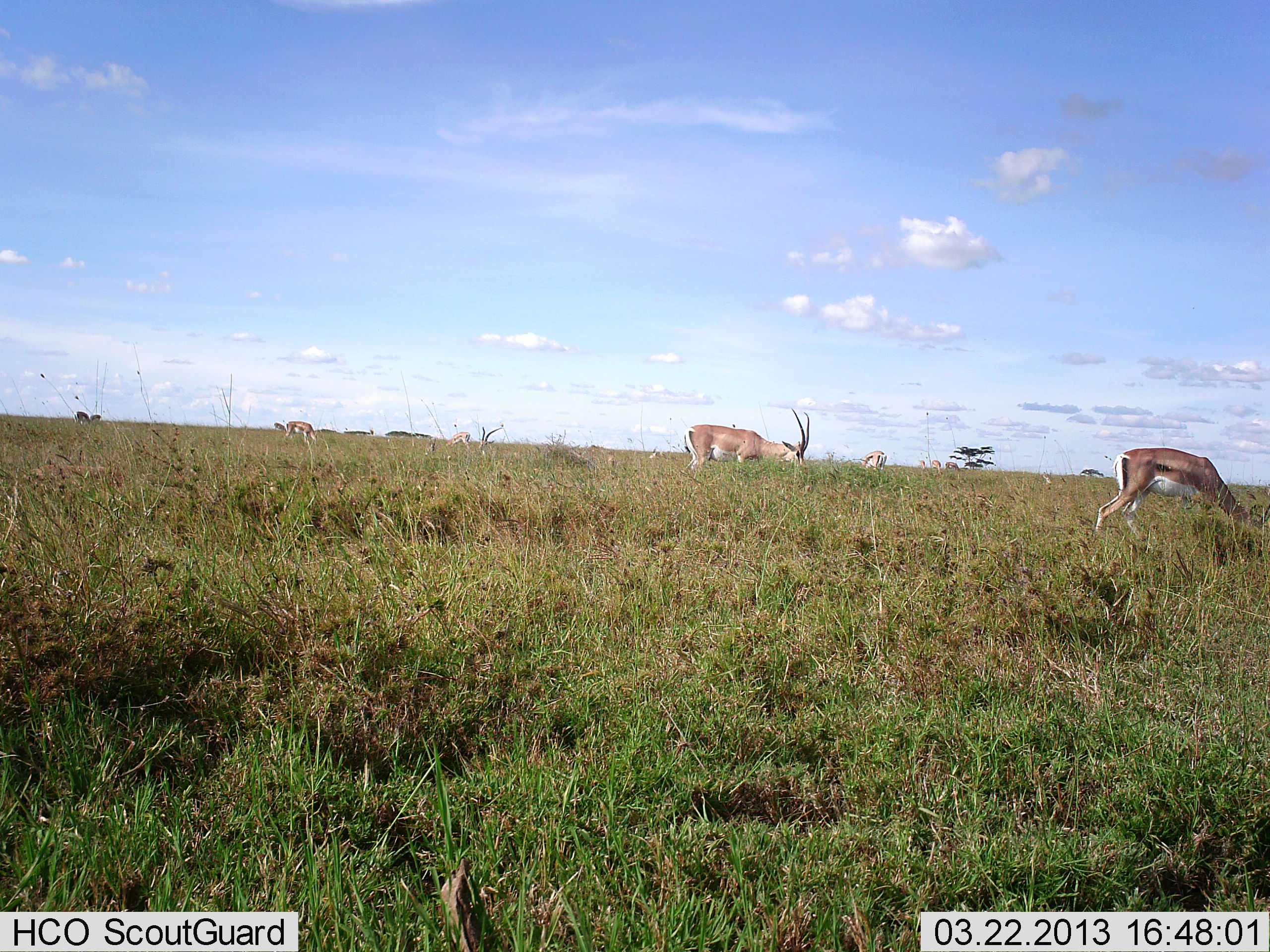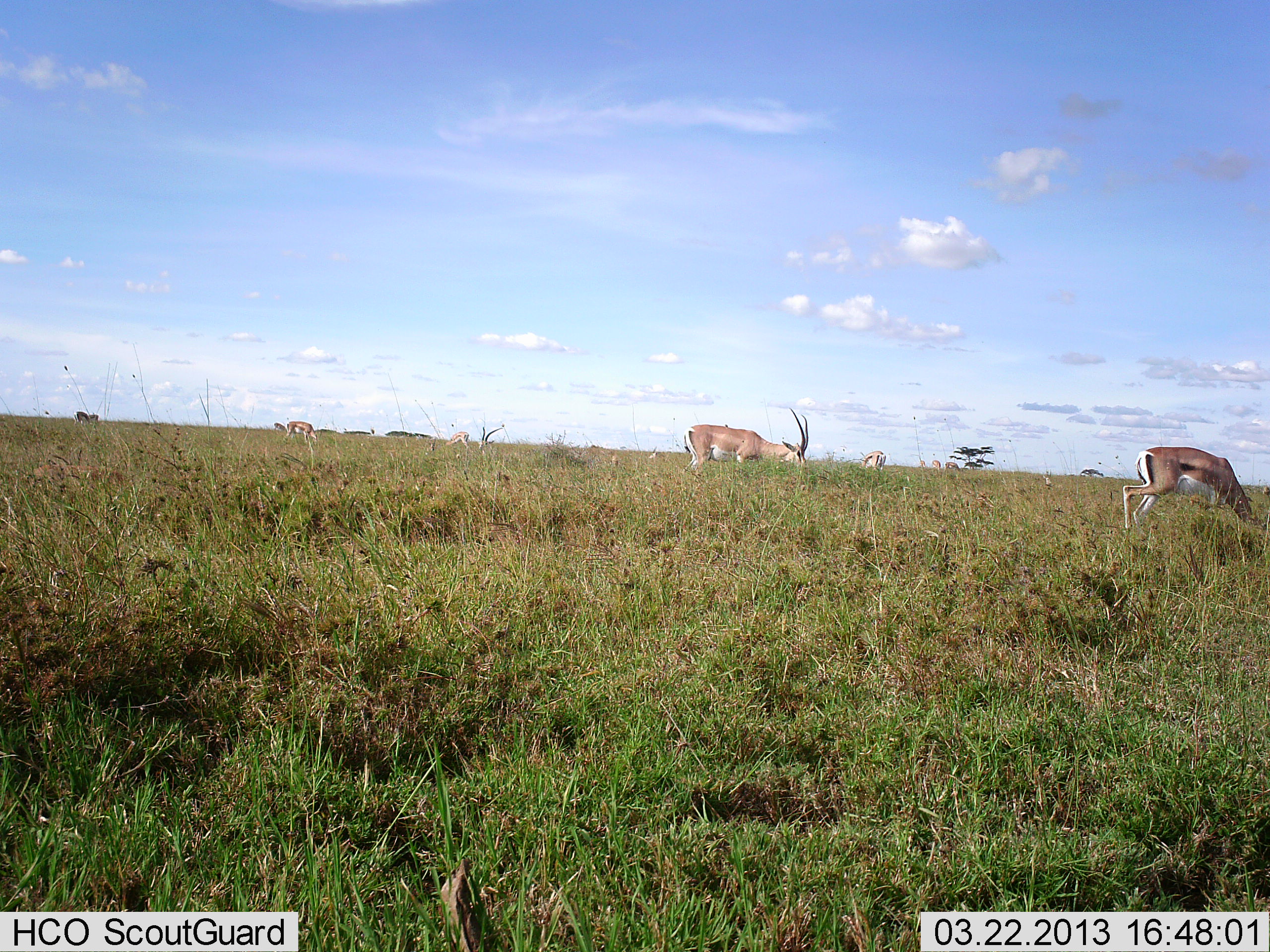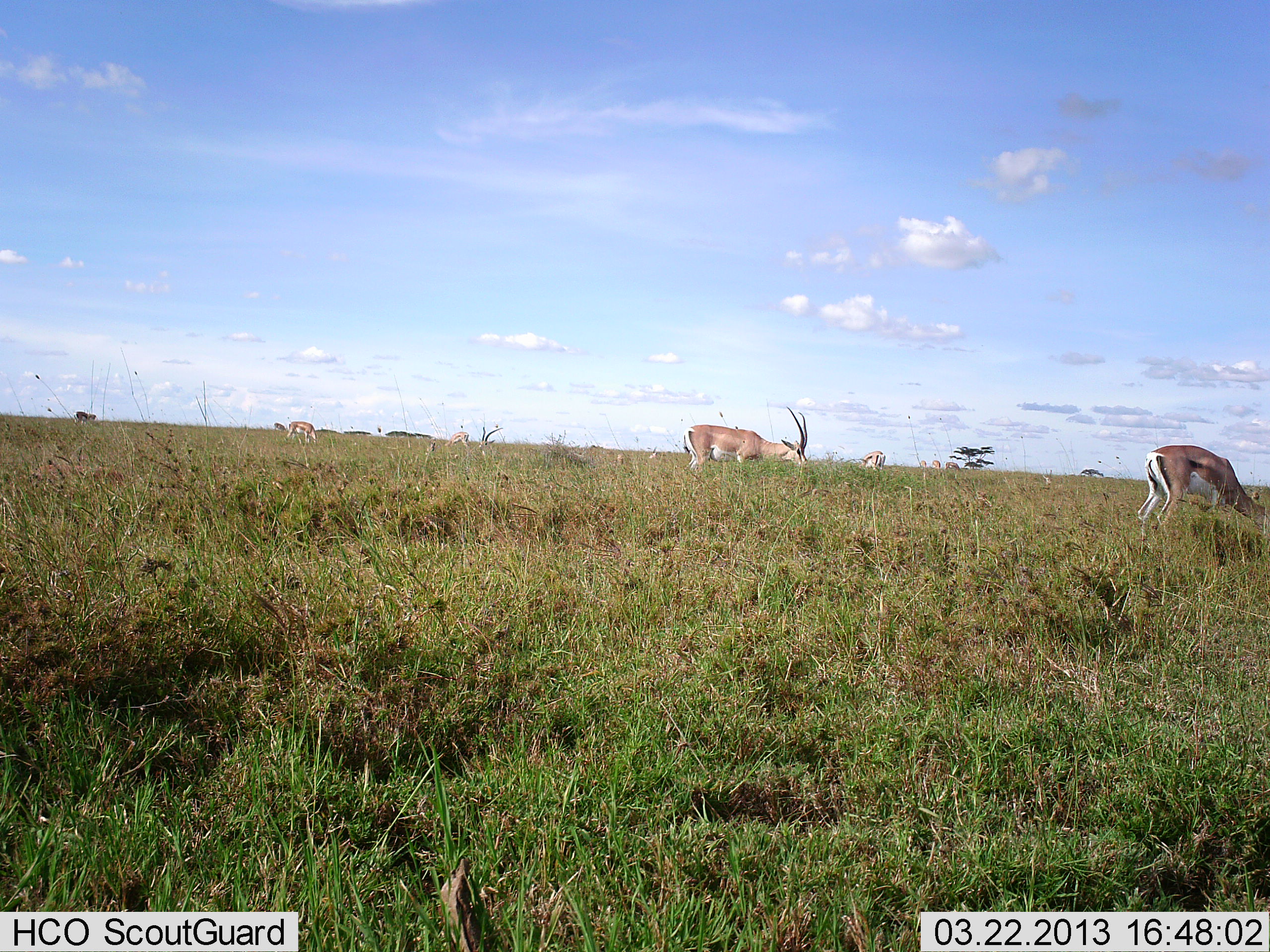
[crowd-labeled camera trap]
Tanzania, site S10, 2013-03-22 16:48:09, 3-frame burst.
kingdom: Animalia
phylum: Chordata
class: Mammalia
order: Artiodactyla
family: Bovidae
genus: Nanger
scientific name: Nanger granti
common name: grant's gazelle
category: gazellegrants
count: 3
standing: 32%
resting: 0%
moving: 11%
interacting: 0%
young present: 0%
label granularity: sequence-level